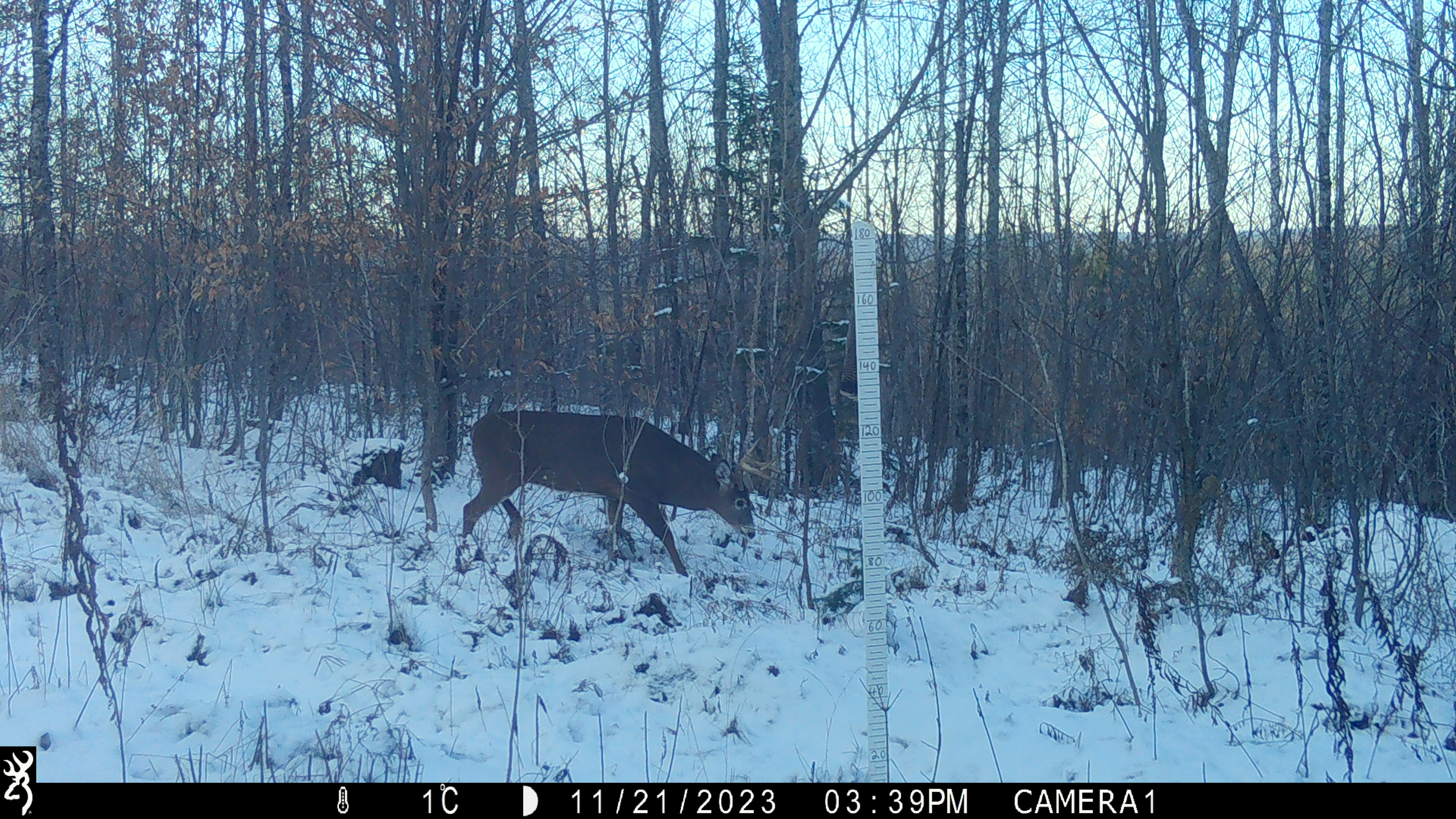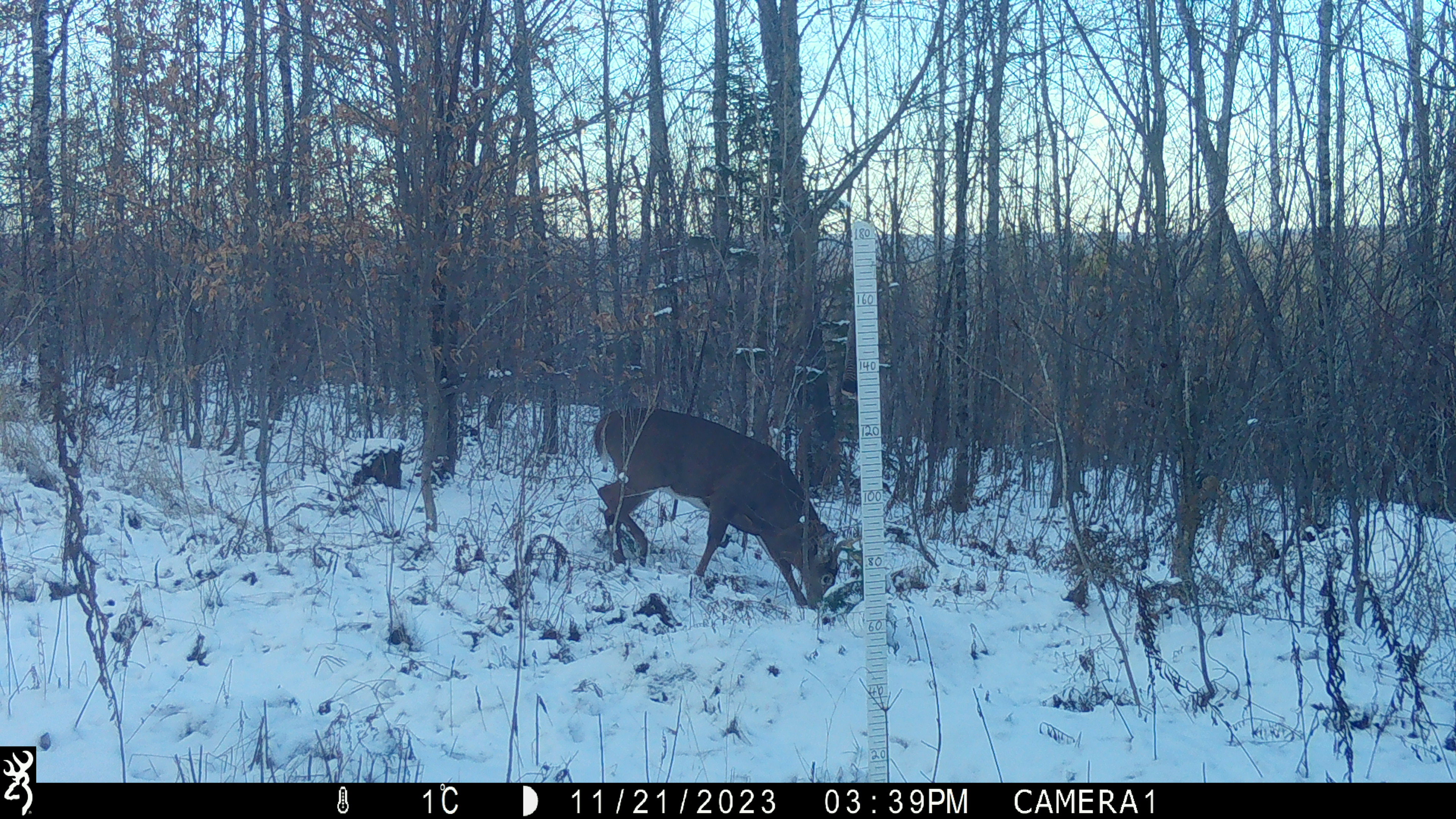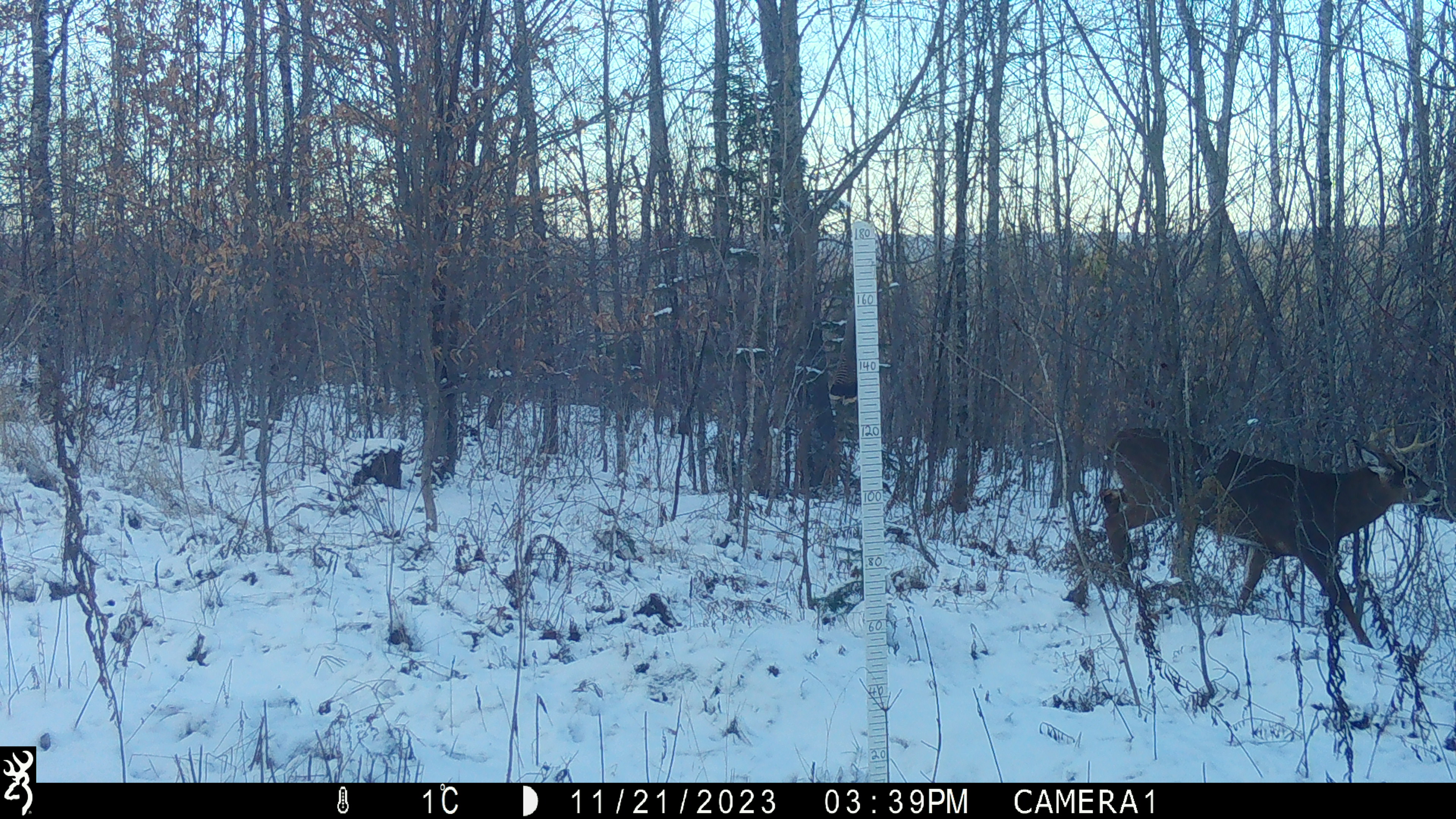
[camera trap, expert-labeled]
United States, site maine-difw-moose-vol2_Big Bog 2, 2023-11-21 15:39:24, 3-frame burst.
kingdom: Animalia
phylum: Chordata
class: Mammalia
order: Artiodactyla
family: Cervidae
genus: Odocoileus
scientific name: Odocoileus virginianus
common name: white-tailed deer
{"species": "white-tailed deer (Odocoileus virginianus)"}